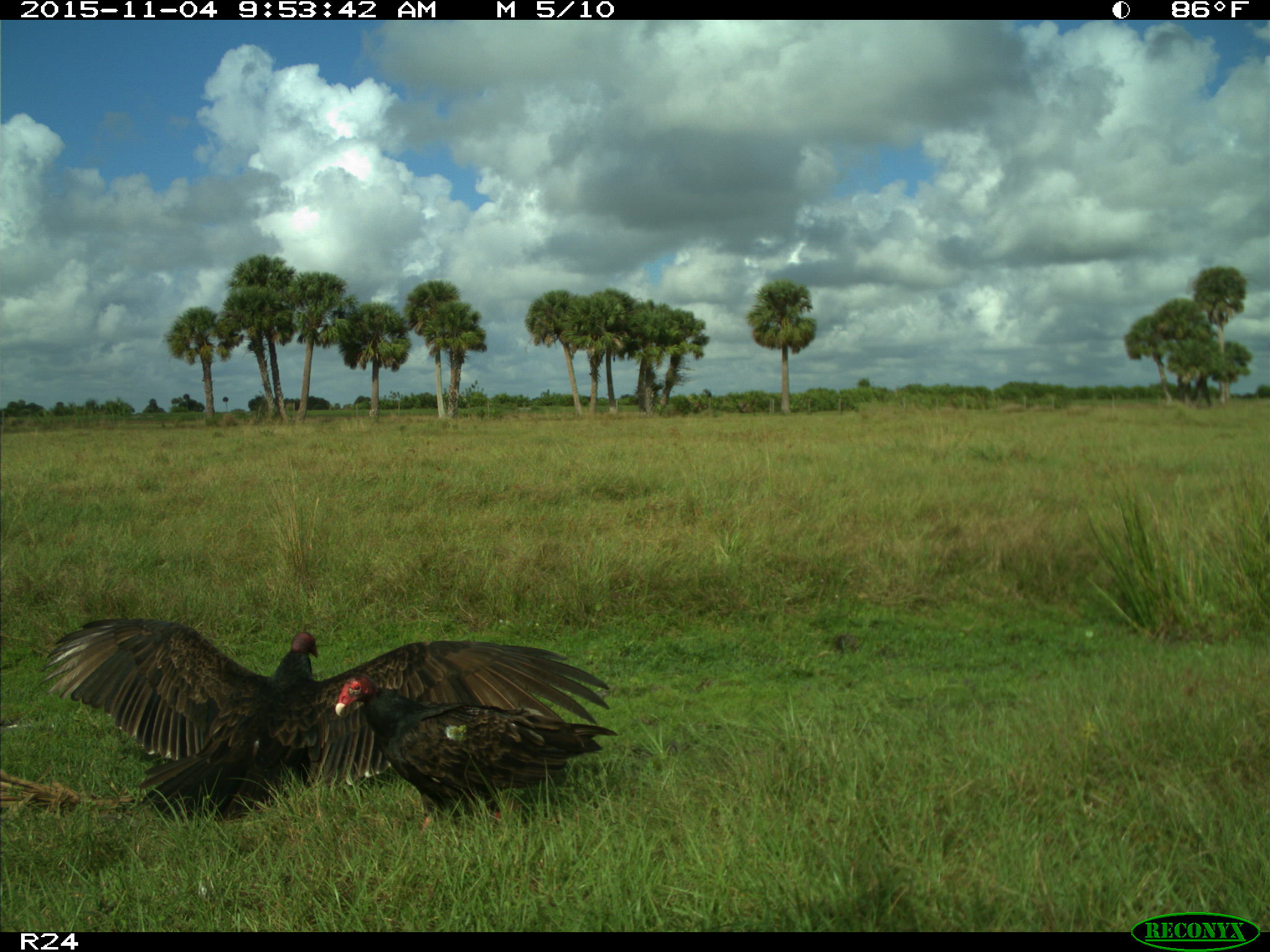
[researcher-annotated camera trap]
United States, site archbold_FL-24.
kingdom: Animalia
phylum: Chordata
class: Aves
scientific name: Aves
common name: birds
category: unidentified bird